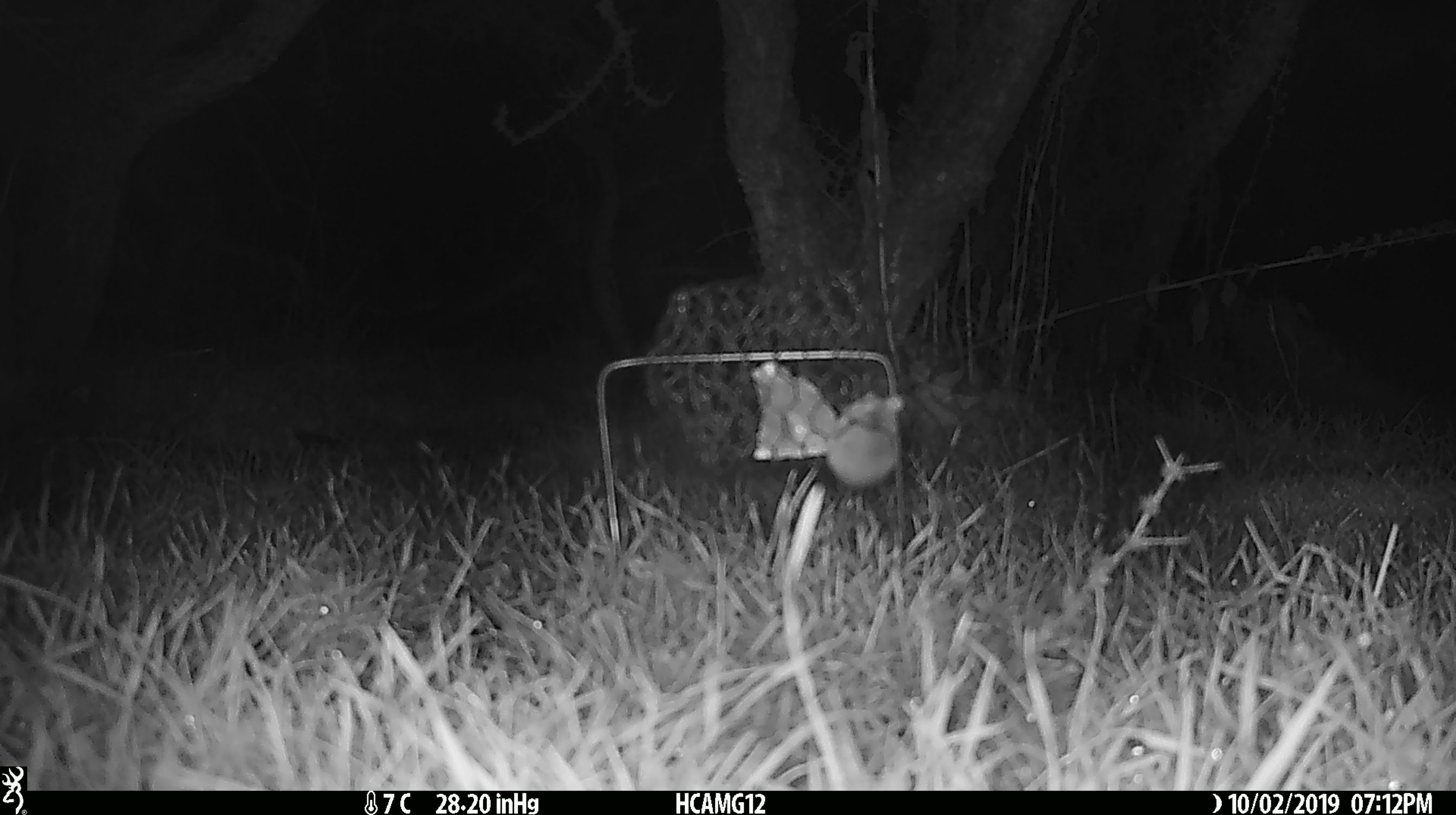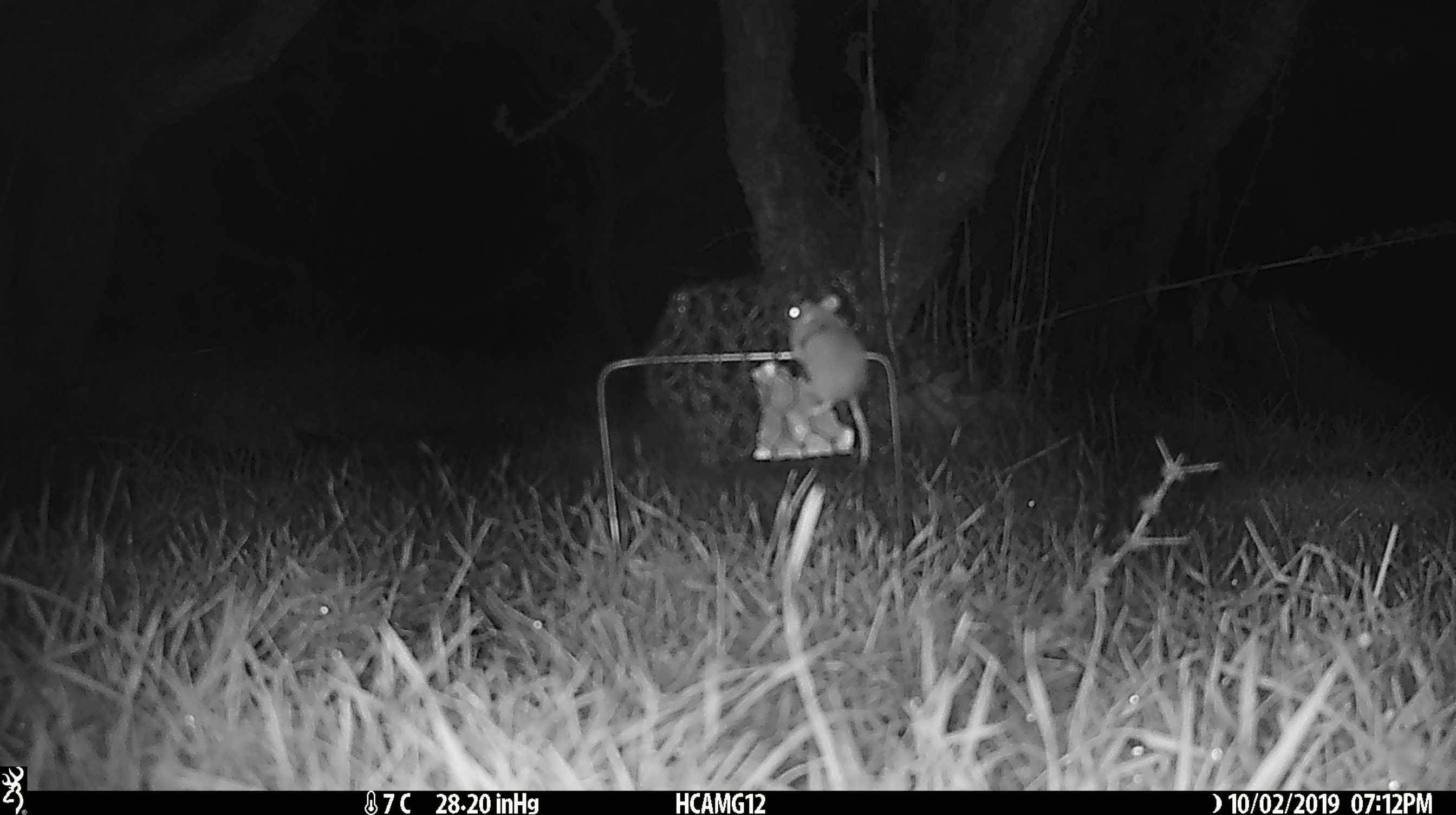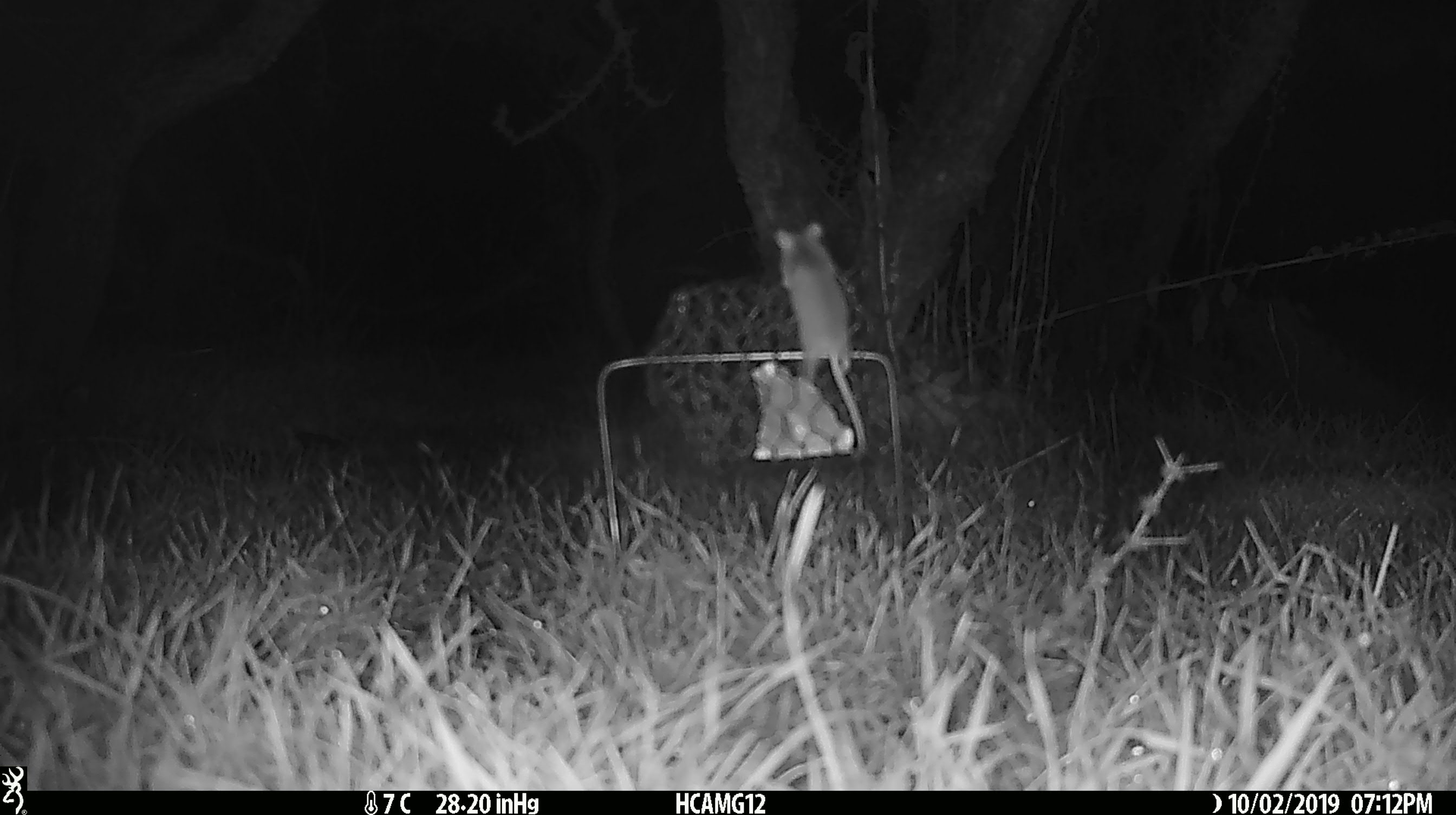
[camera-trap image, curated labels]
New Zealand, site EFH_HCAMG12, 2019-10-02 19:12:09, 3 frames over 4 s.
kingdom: Animalia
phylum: Chordata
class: Mammalia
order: Rodentia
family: Muridae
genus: Mus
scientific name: Mus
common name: mouse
Mouse (Mus).